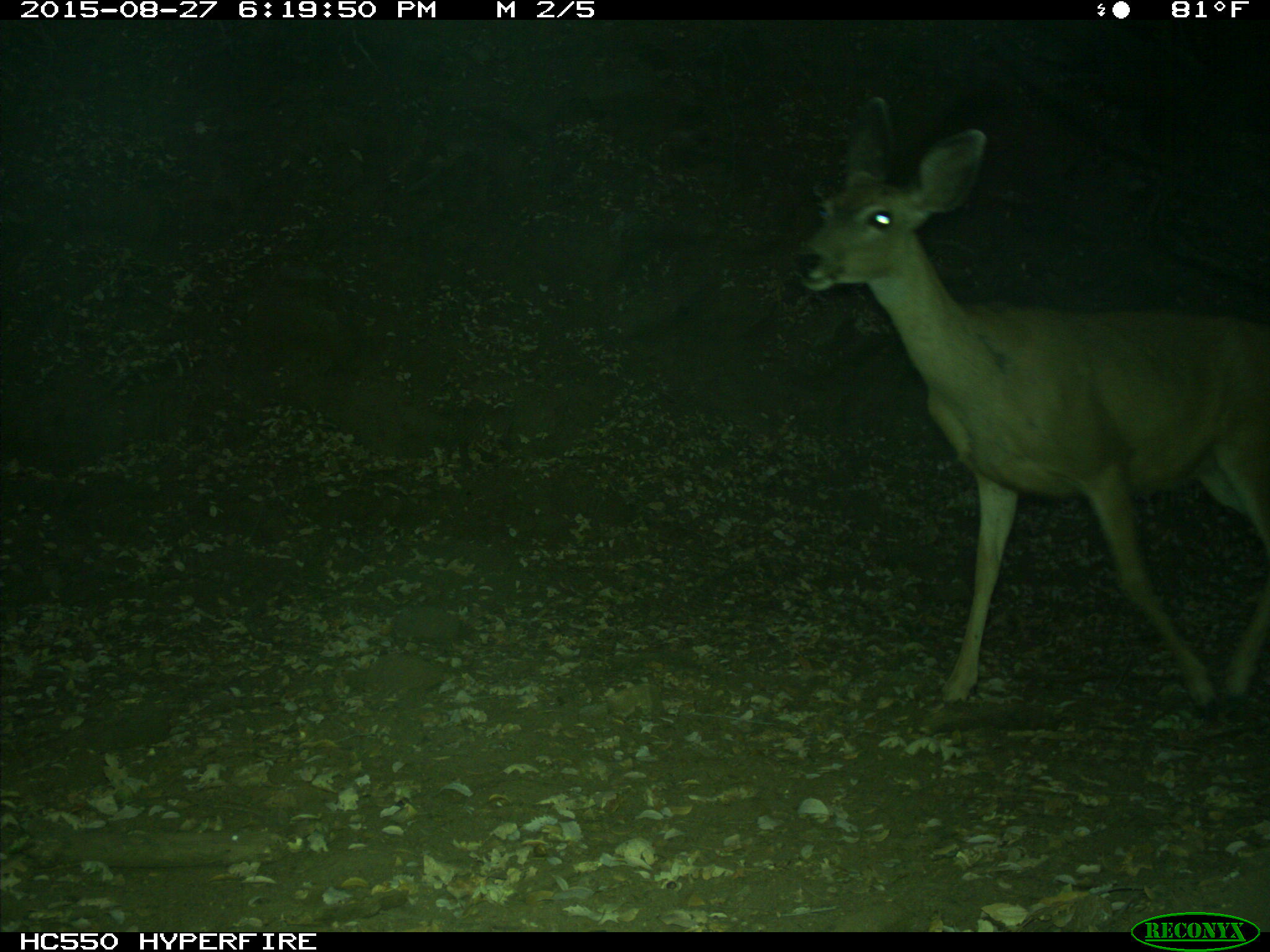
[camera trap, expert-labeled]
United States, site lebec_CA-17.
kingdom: Animalia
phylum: Chordata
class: Mammalia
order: Artiodactyla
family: Cervidae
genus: Odocoileus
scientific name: Odocoileus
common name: deer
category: unidentified deer